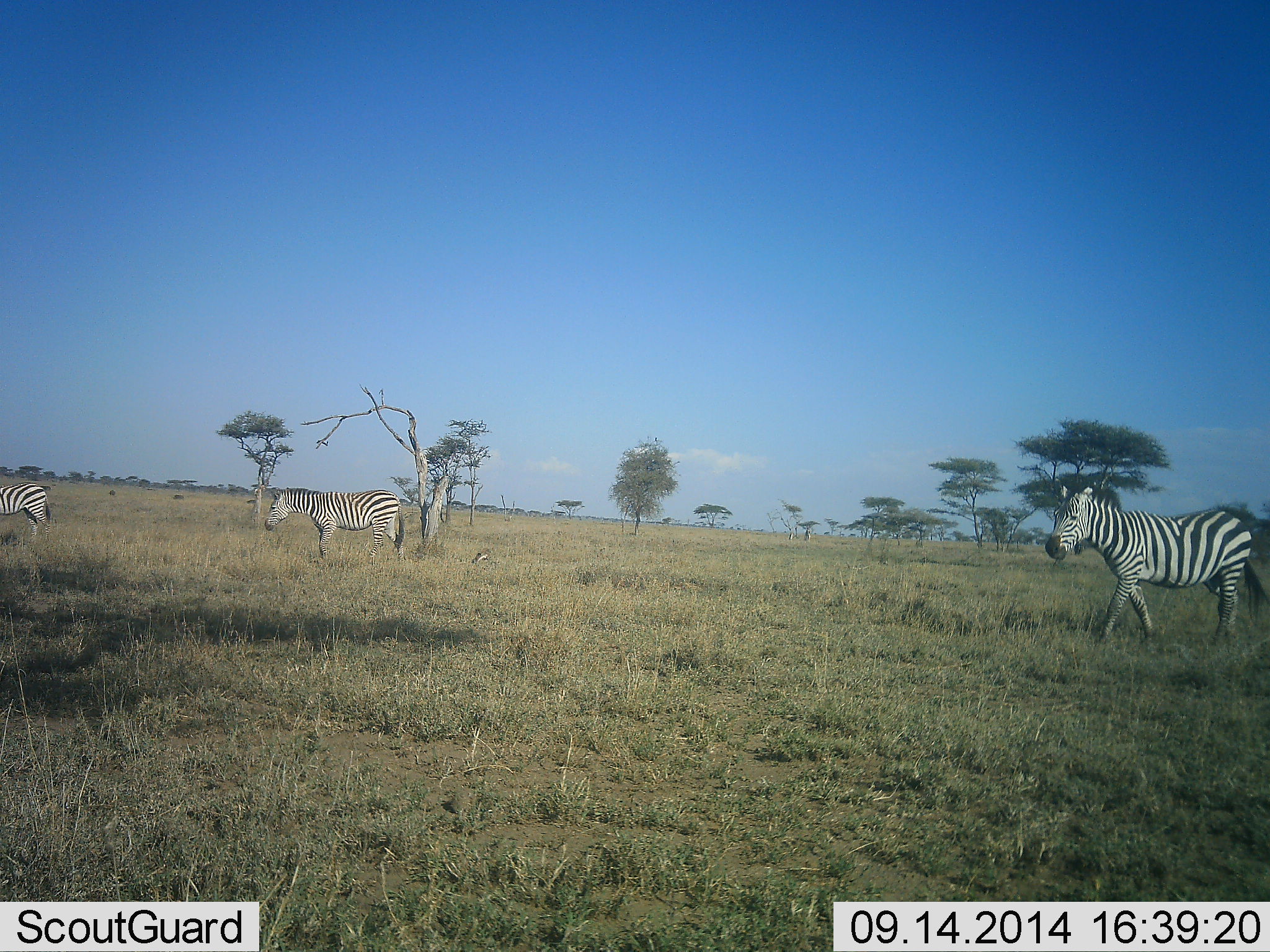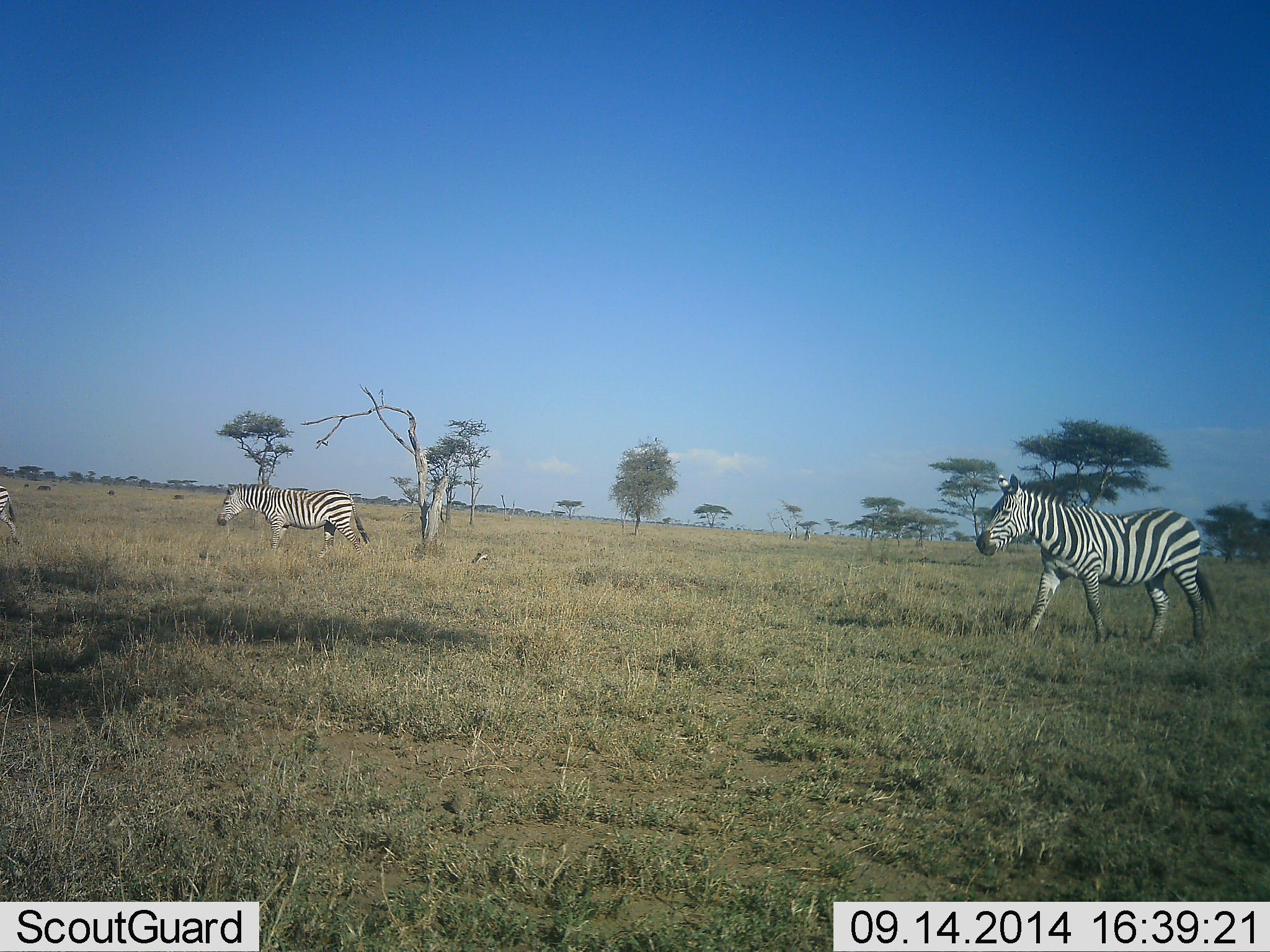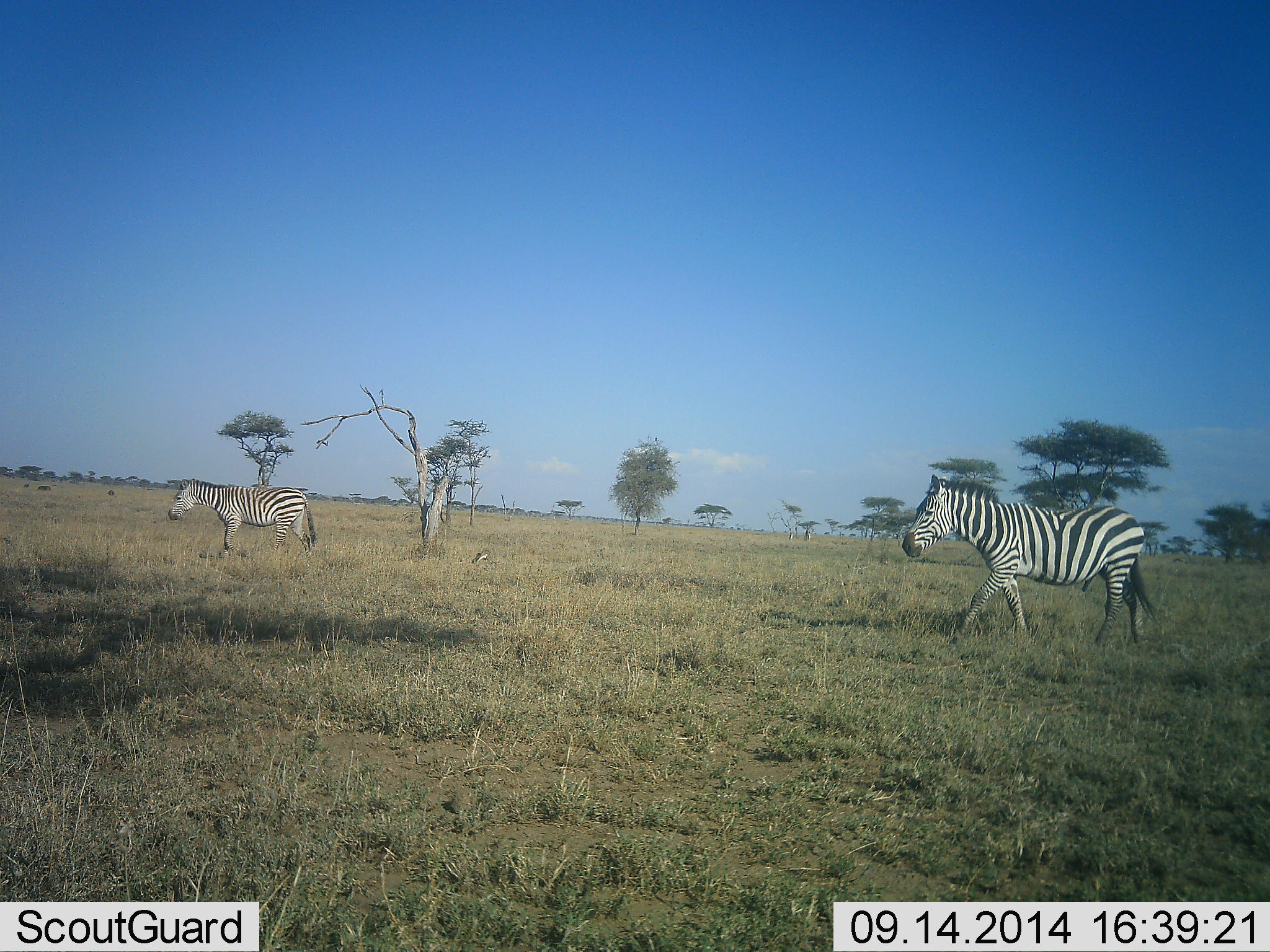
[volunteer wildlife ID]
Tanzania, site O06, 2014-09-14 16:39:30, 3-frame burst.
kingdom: Animalia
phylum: Chordata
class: Mammalia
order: Perissodactyla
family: Equidae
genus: Equus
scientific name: Equus quagga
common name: plains zebra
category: zebra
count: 3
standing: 0%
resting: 0%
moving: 100%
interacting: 0%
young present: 0%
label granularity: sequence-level